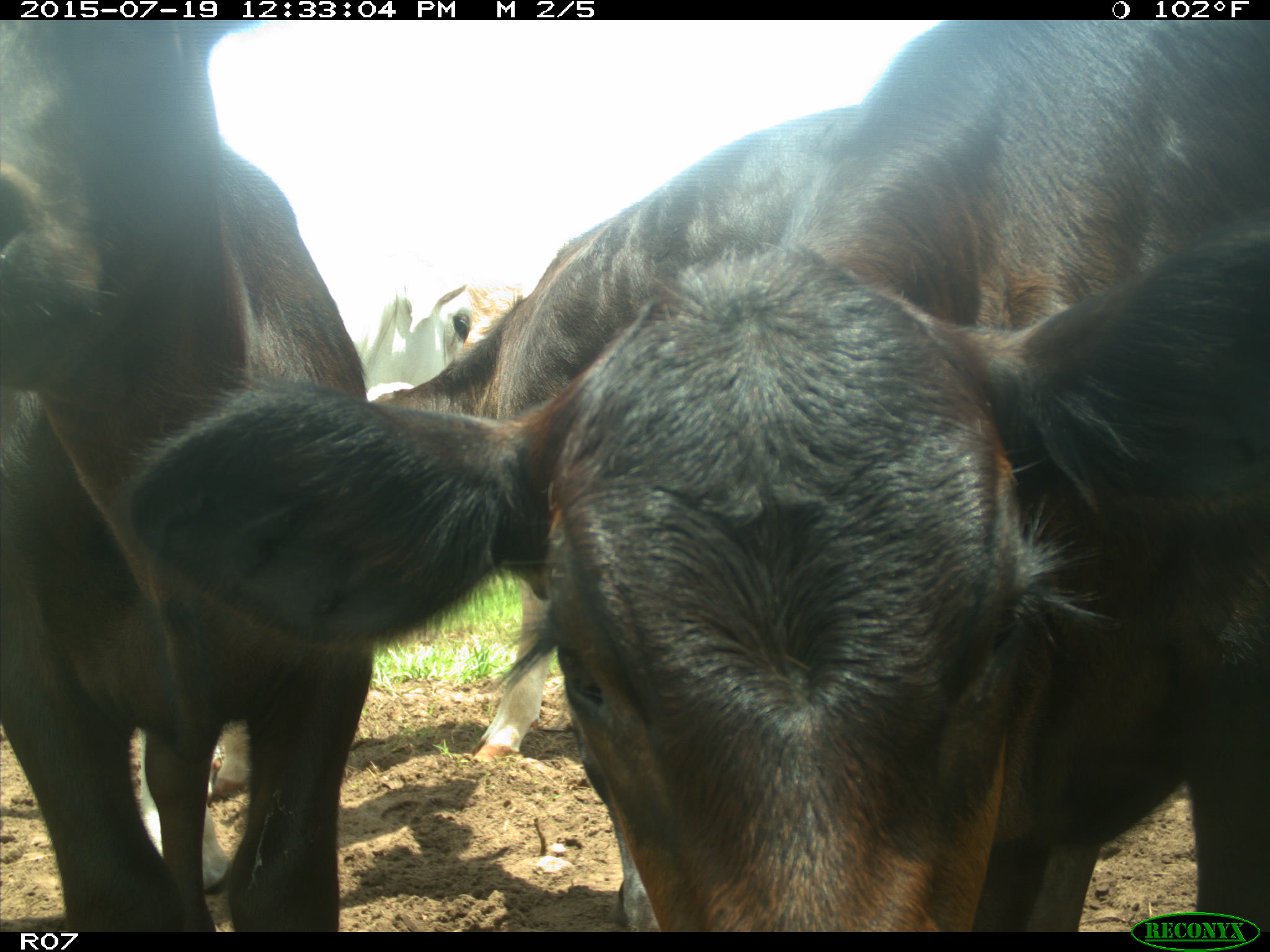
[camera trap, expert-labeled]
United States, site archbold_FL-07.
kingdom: Animalia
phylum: Chordata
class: Mammalia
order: Artiodactyla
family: Bovidae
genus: Bos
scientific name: Bos taurus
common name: domestic cow